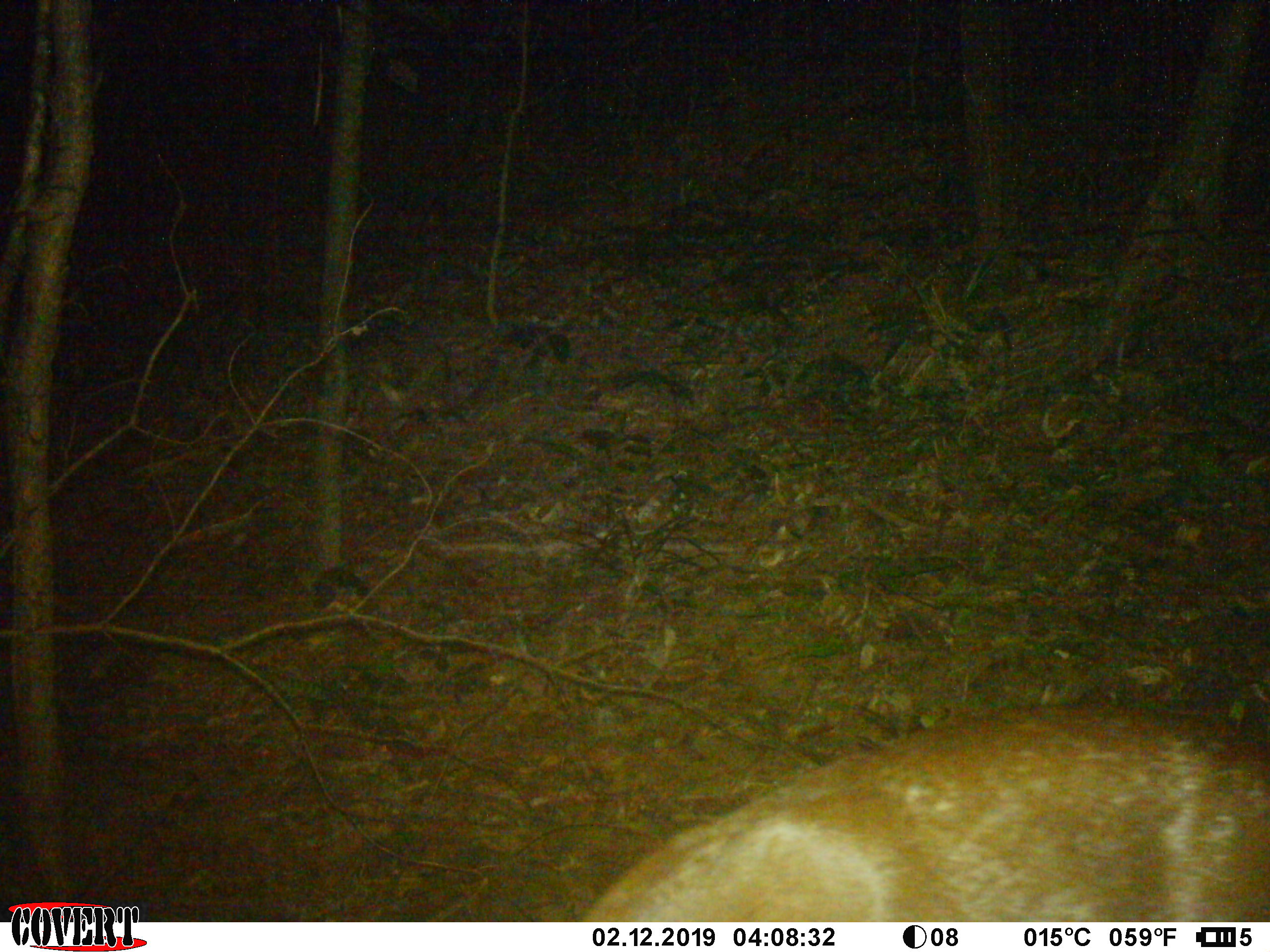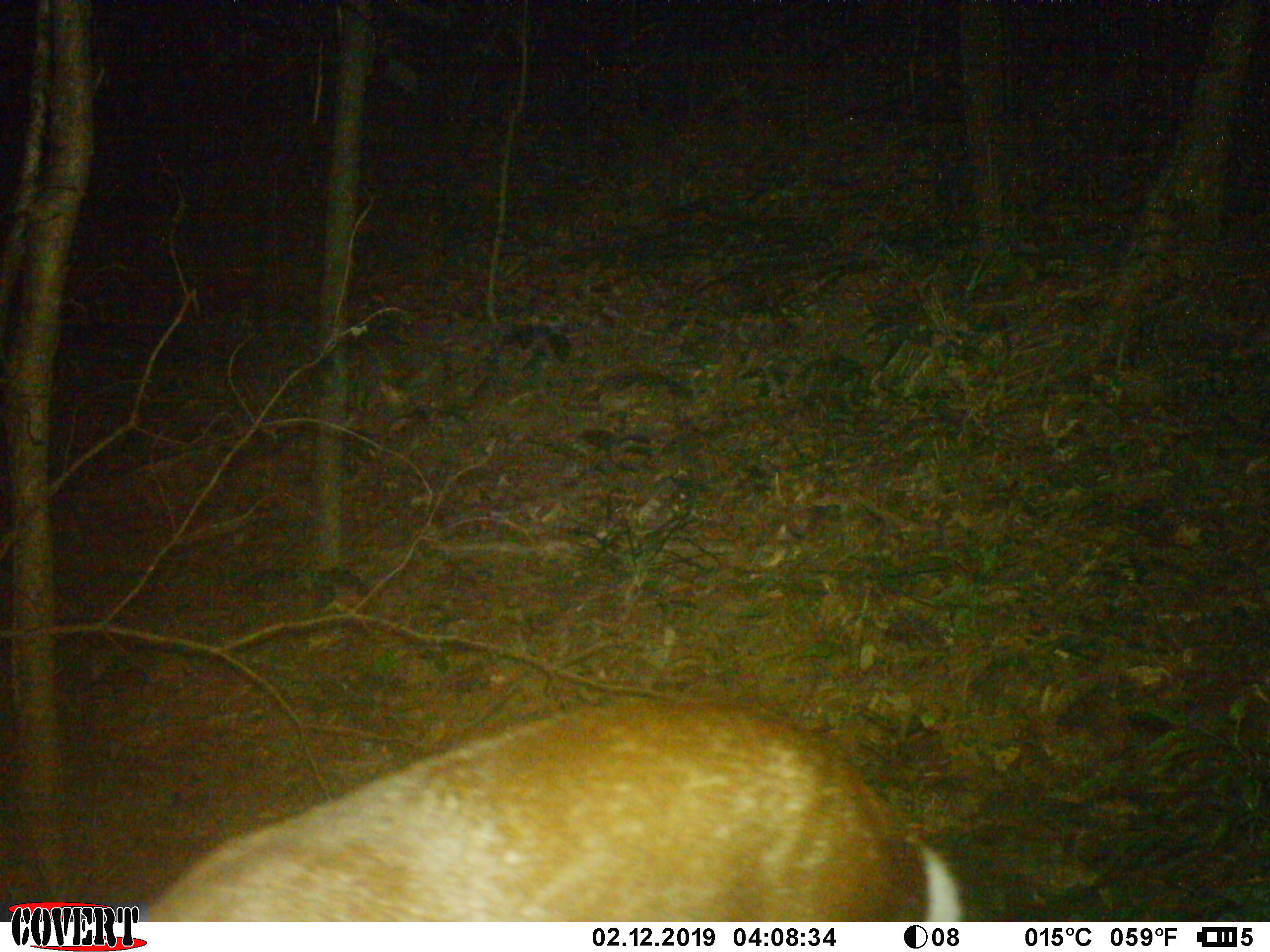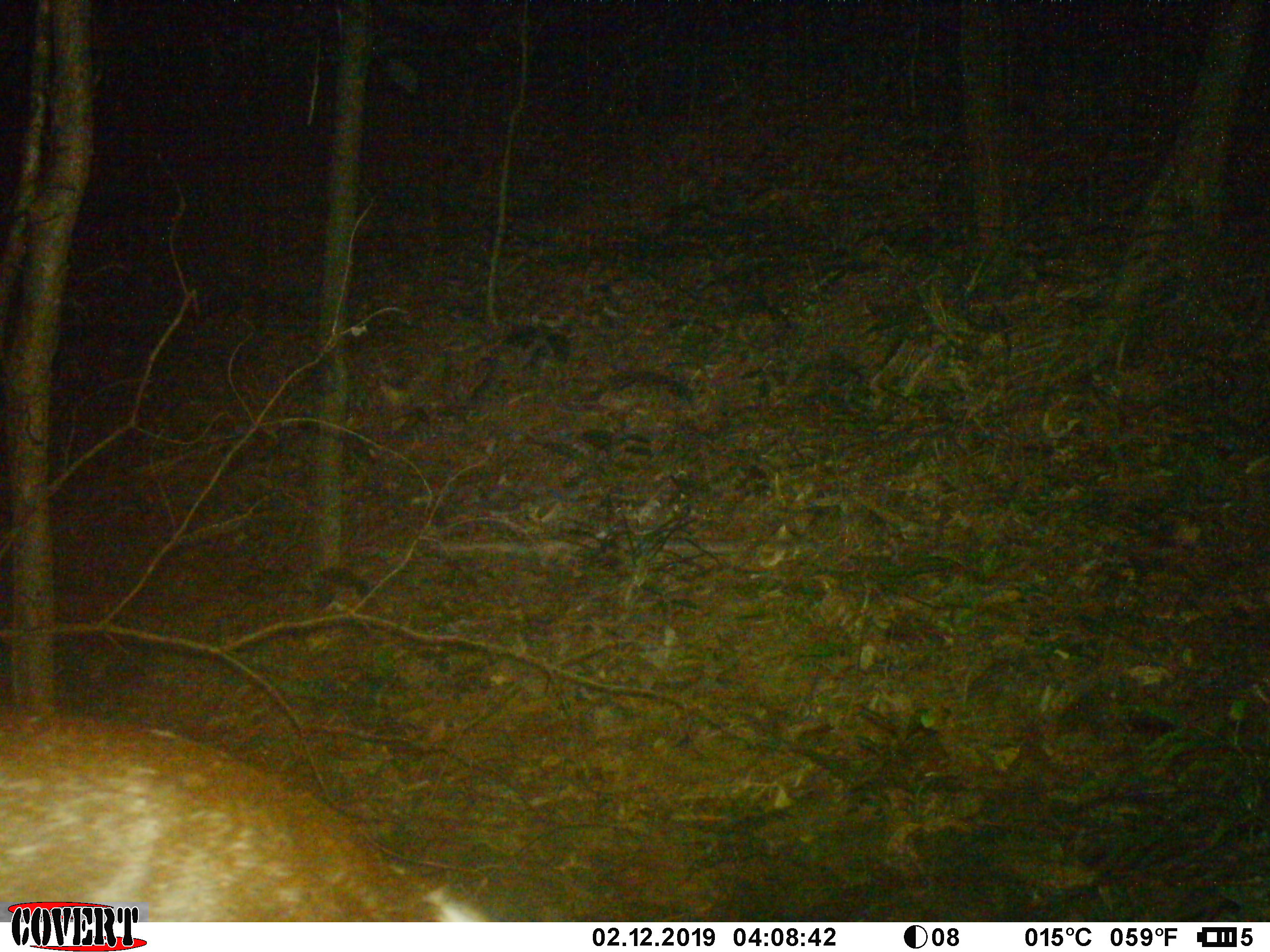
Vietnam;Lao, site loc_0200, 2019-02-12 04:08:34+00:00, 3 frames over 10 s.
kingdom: Animalia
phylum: Chordata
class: Mammalia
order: Artiodactyla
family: Cervidae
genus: Muntiacus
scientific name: Muntiacus rooseveltorum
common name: roosevelt's muntjac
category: roosevelts muntjac group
Roosevelts muntjac group (roosevelt's muntjac) (Muntiacus rooseveltorum). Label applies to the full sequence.